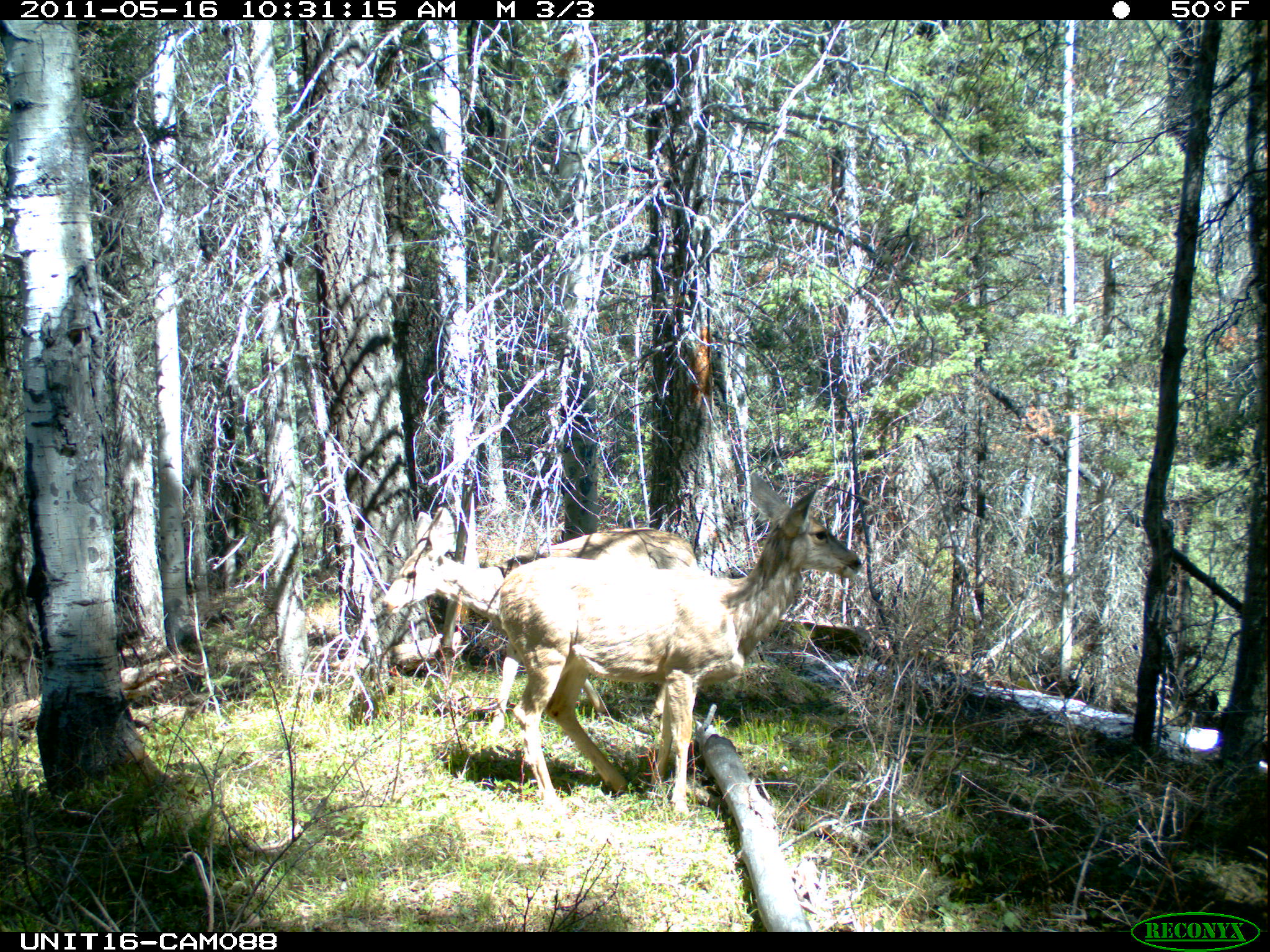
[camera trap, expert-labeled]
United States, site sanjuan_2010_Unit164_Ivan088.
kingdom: Animalia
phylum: Chordata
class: Mammalia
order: Artiodactyla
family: Cervidae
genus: Odocoileus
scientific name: Odocoileus hemionus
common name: mule deer